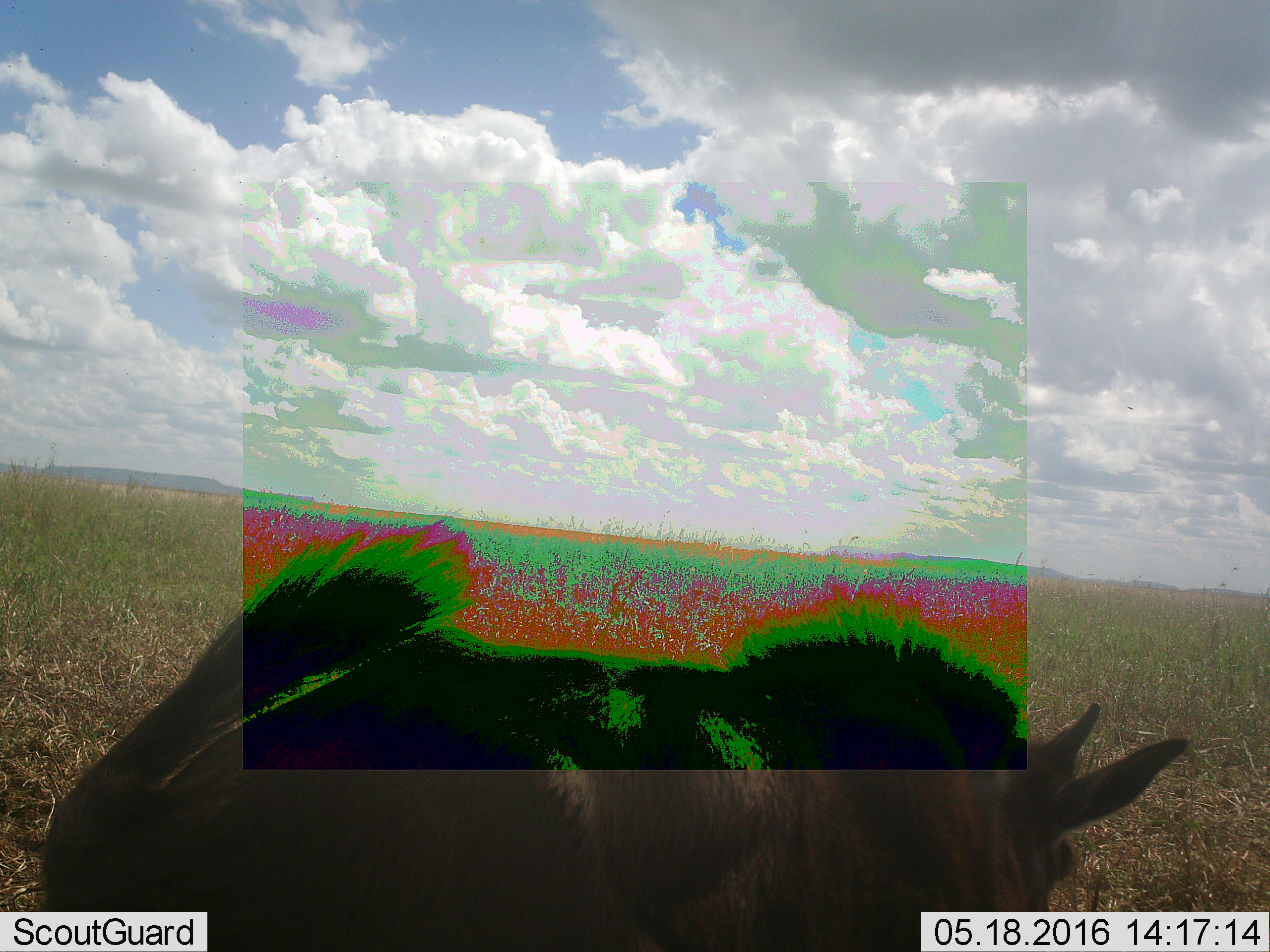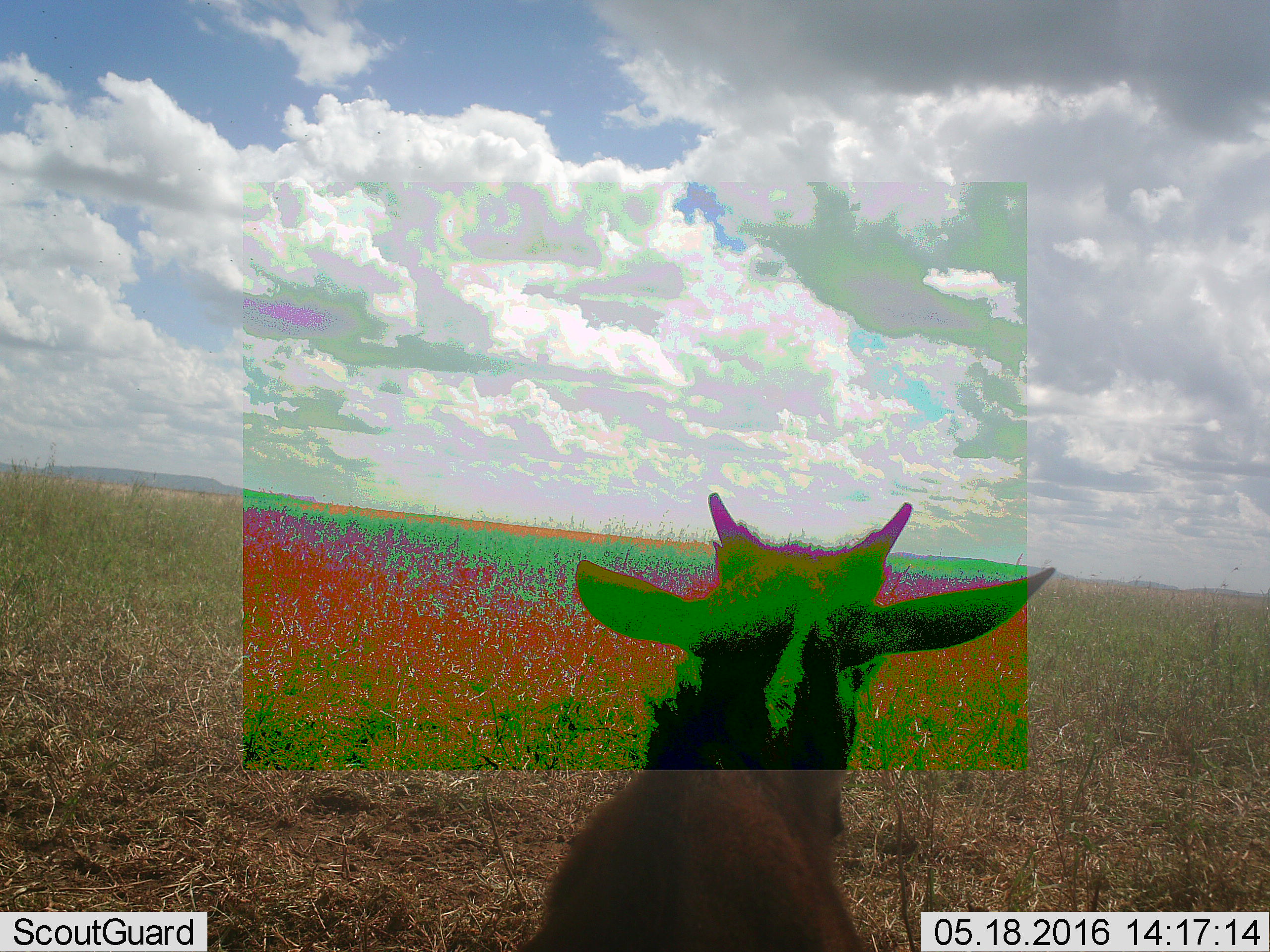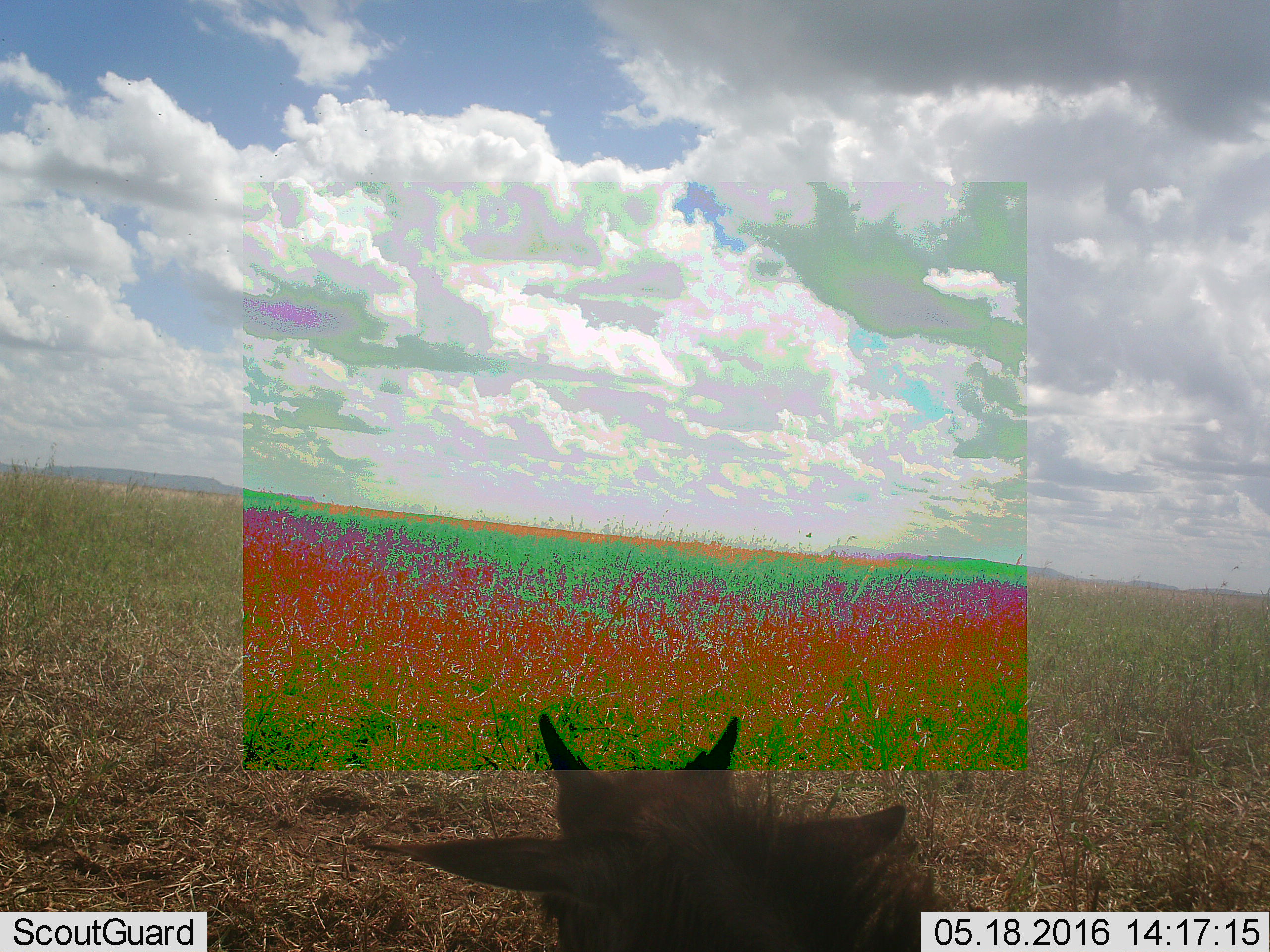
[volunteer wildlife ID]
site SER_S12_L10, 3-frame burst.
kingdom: Animalia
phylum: Chordata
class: Mammalia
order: Artiodactyla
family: Bovidae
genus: Connochaetes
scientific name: Connochaetes taurinus taurinus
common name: blue wildebeest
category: wildebeestblue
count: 1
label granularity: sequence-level